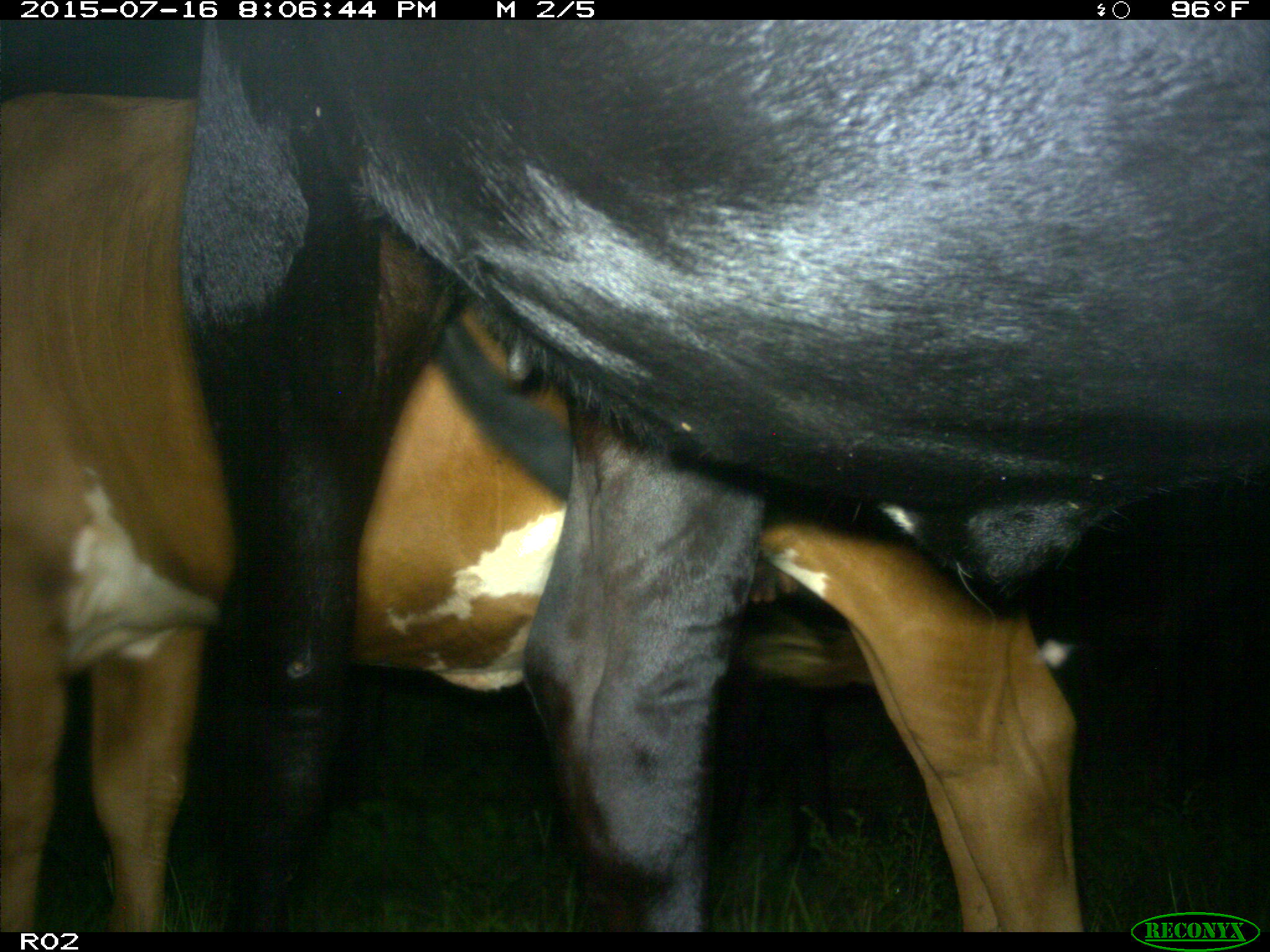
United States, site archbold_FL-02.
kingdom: Animalia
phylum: Chordata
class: Mammalia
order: Artiodactyla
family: Bovidae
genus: Bos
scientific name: Bos taurus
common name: domestic cow